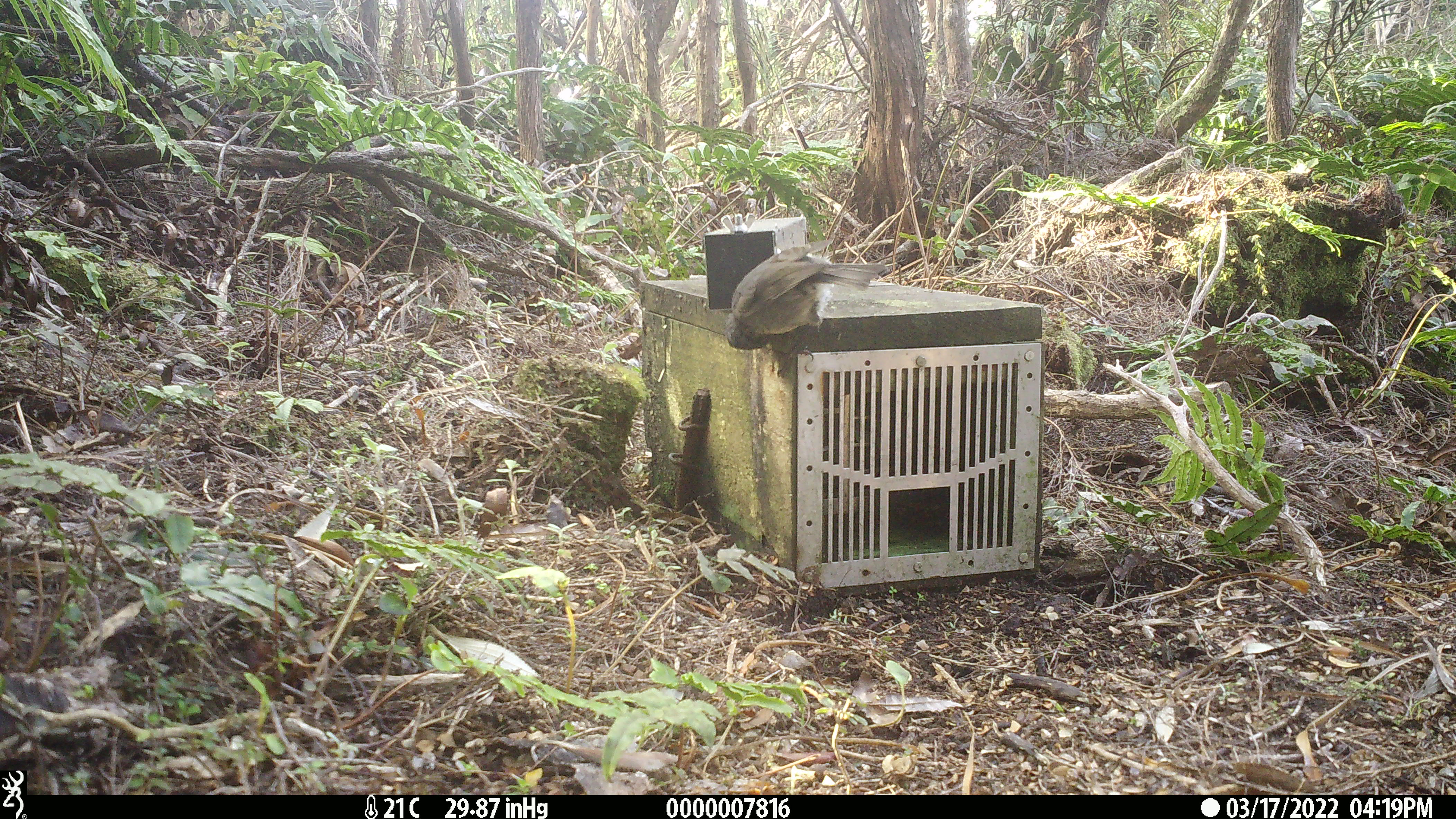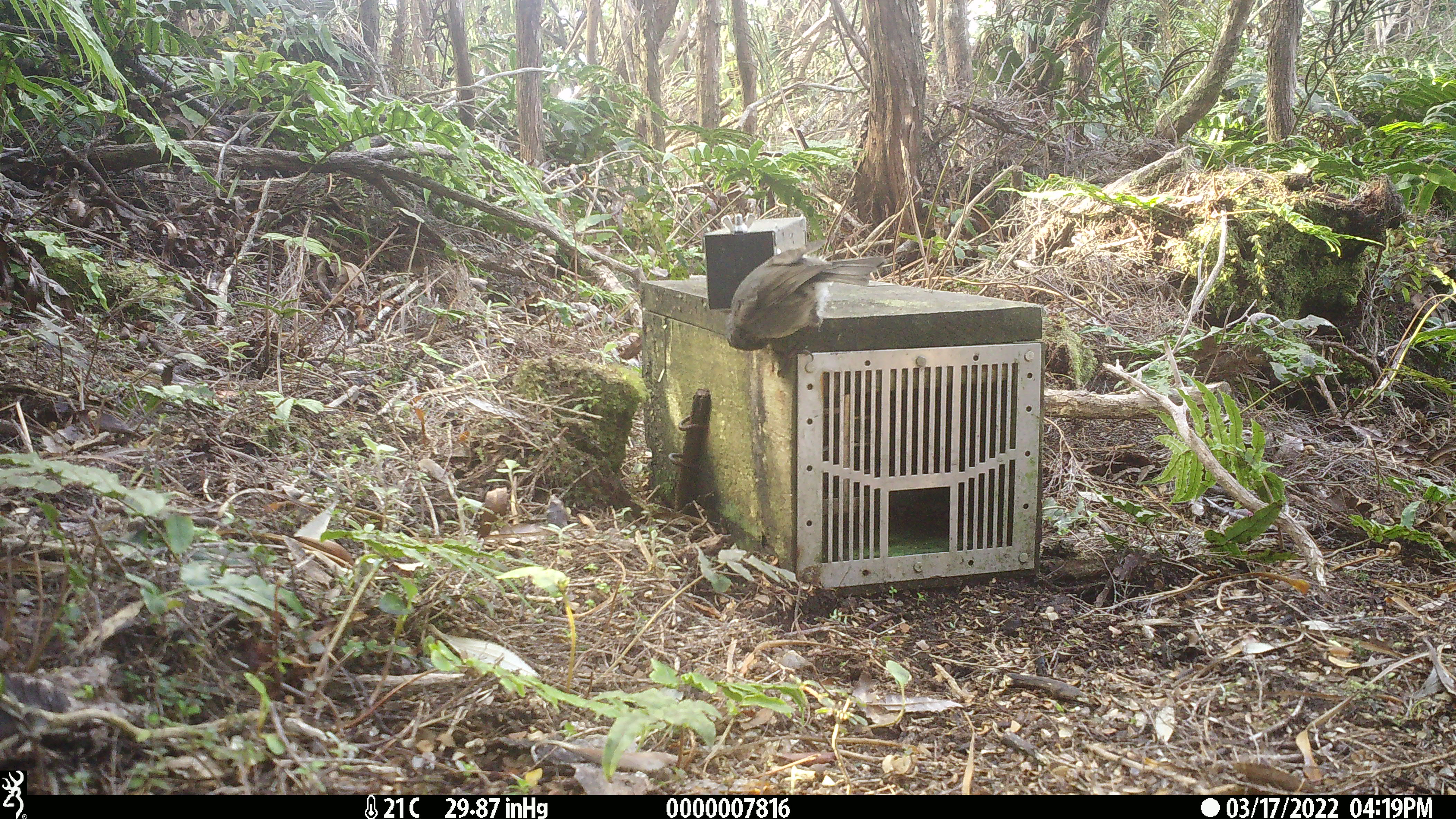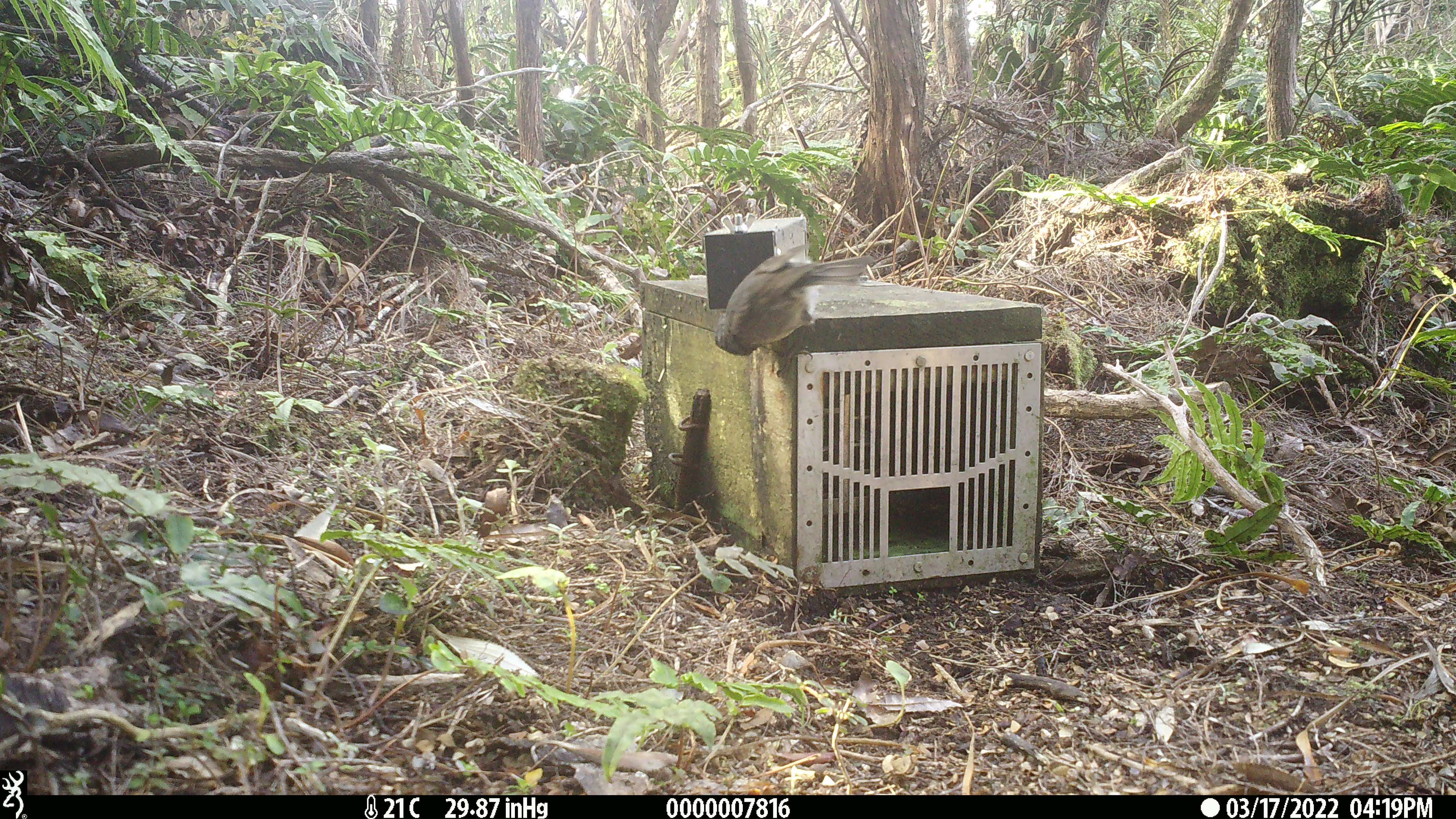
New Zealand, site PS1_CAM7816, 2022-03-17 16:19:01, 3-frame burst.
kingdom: Animalia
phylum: Chordata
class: Aves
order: Passeriformes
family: Petroicidae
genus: Petroica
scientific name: Petroica australis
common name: new zealand robin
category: robin